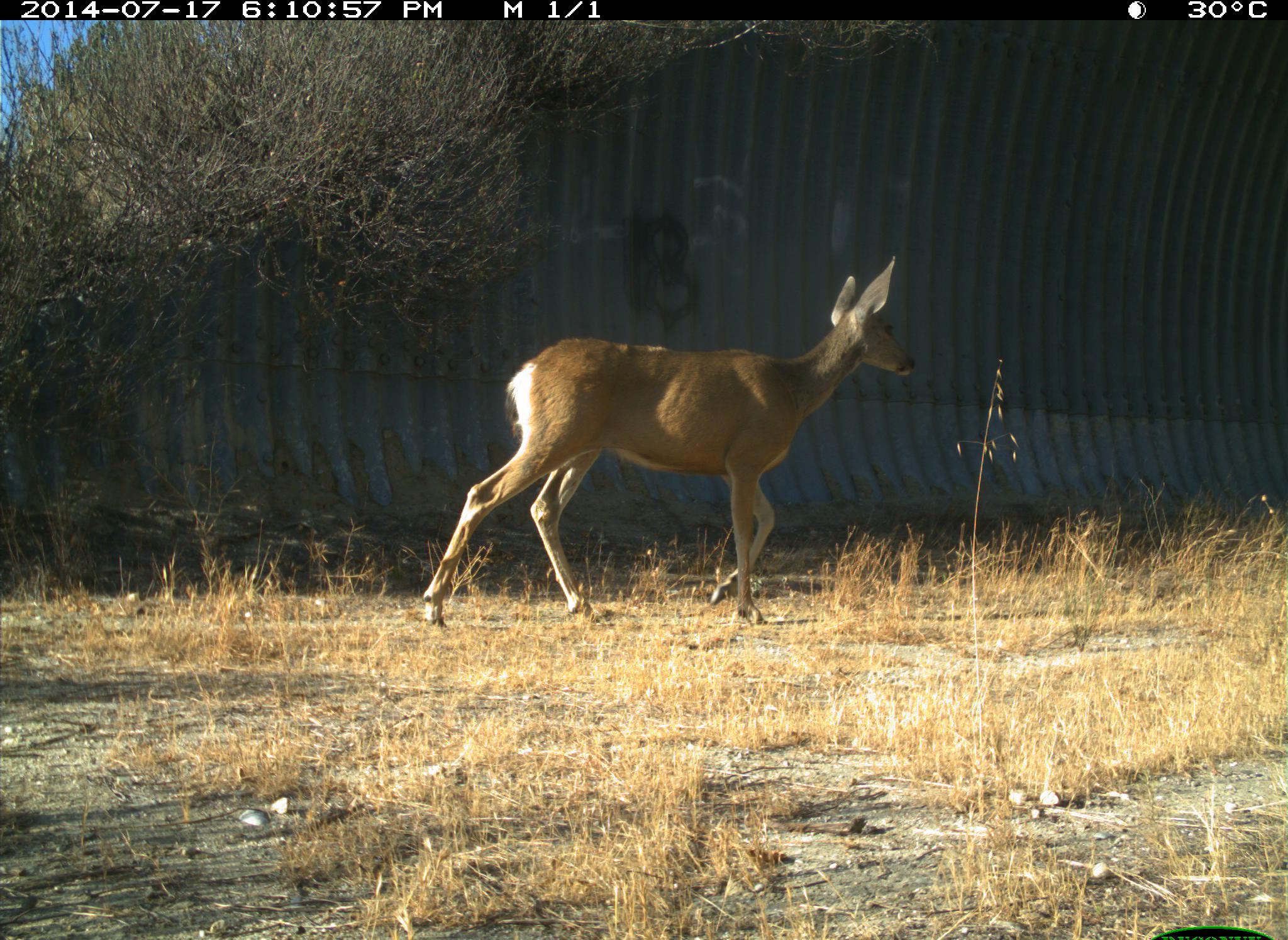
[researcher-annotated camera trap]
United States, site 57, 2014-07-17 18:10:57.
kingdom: Animalia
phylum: Chordata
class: Mammalia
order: Artiodactyla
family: Cervidae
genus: Odocoileus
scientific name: Odocoileus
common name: deer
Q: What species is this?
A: Deer (Odocoileus).